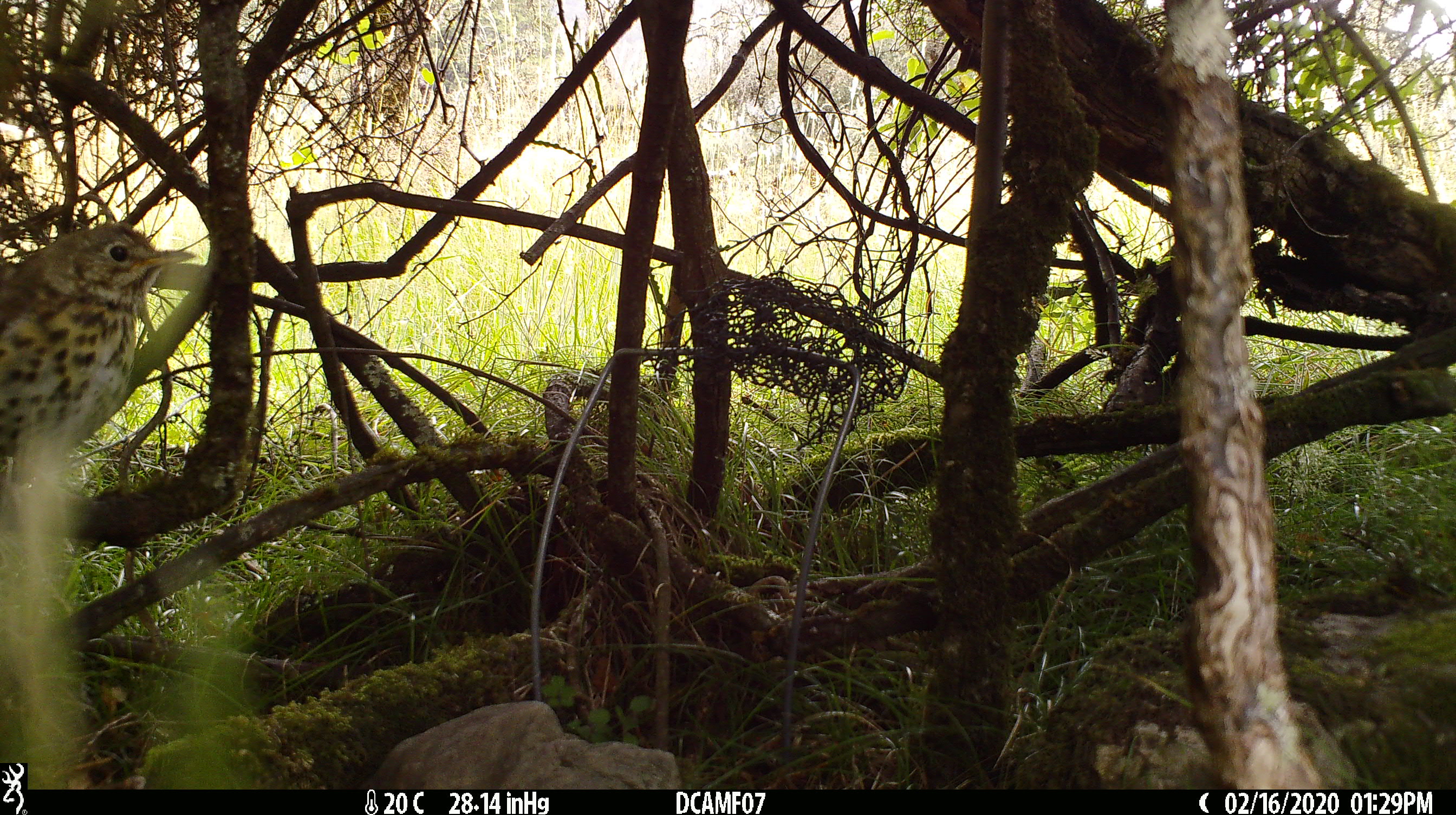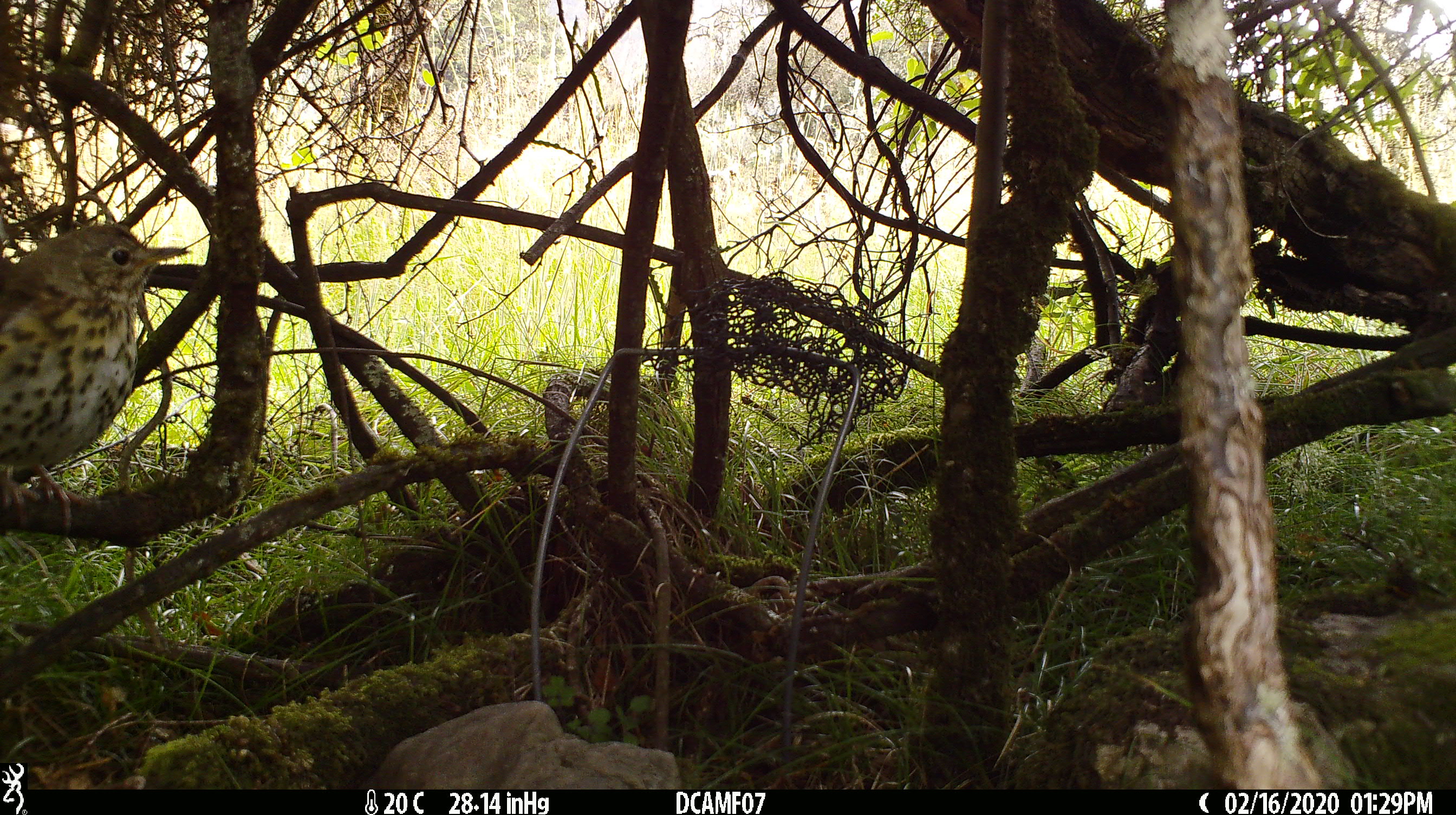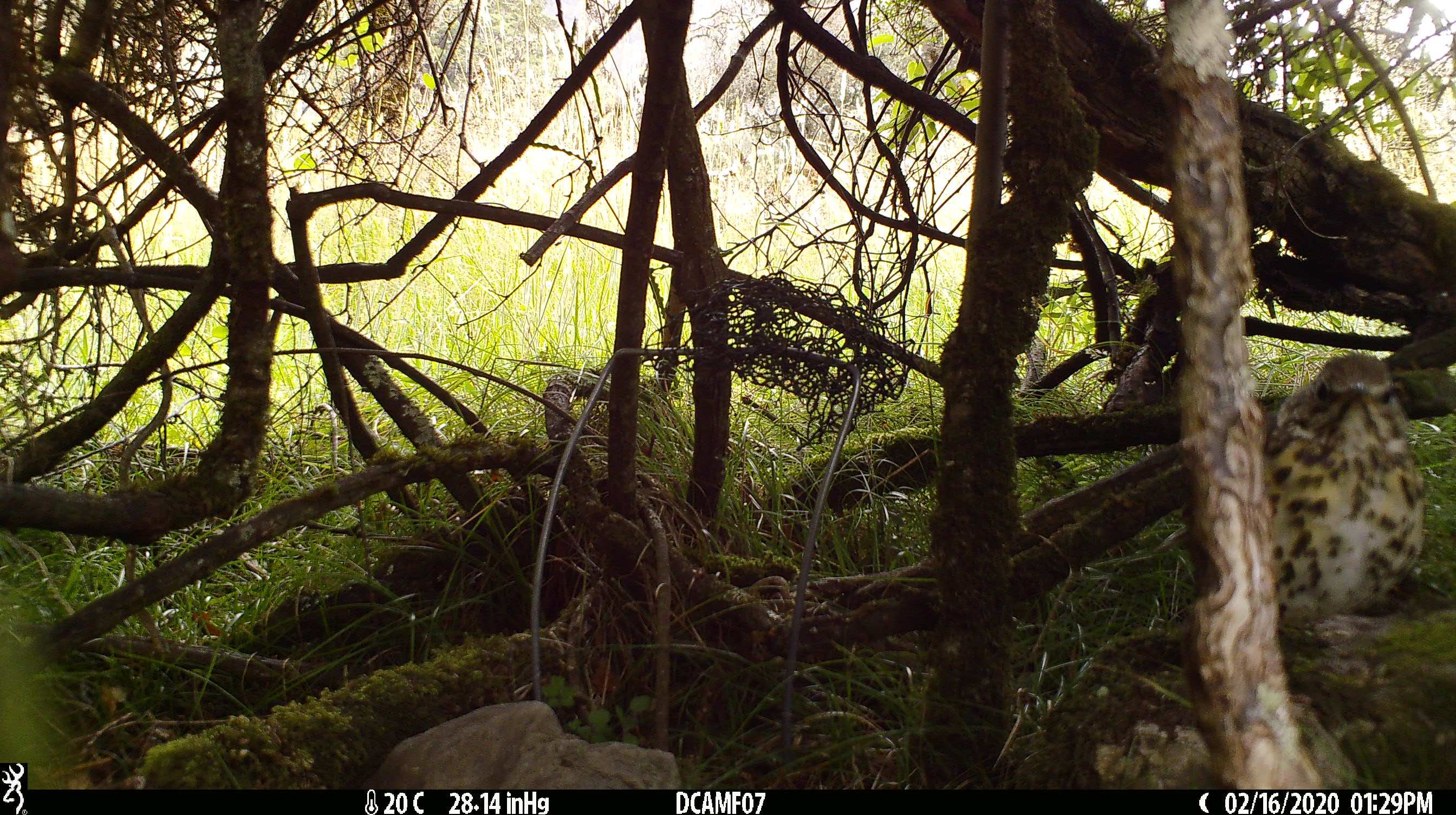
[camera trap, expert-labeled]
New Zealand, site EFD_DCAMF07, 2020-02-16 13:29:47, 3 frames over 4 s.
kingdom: Animalia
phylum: Chordata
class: Aves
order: Passeriformes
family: Turdidae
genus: Turdus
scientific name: Turdus philomelos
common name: song thrush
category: thrush